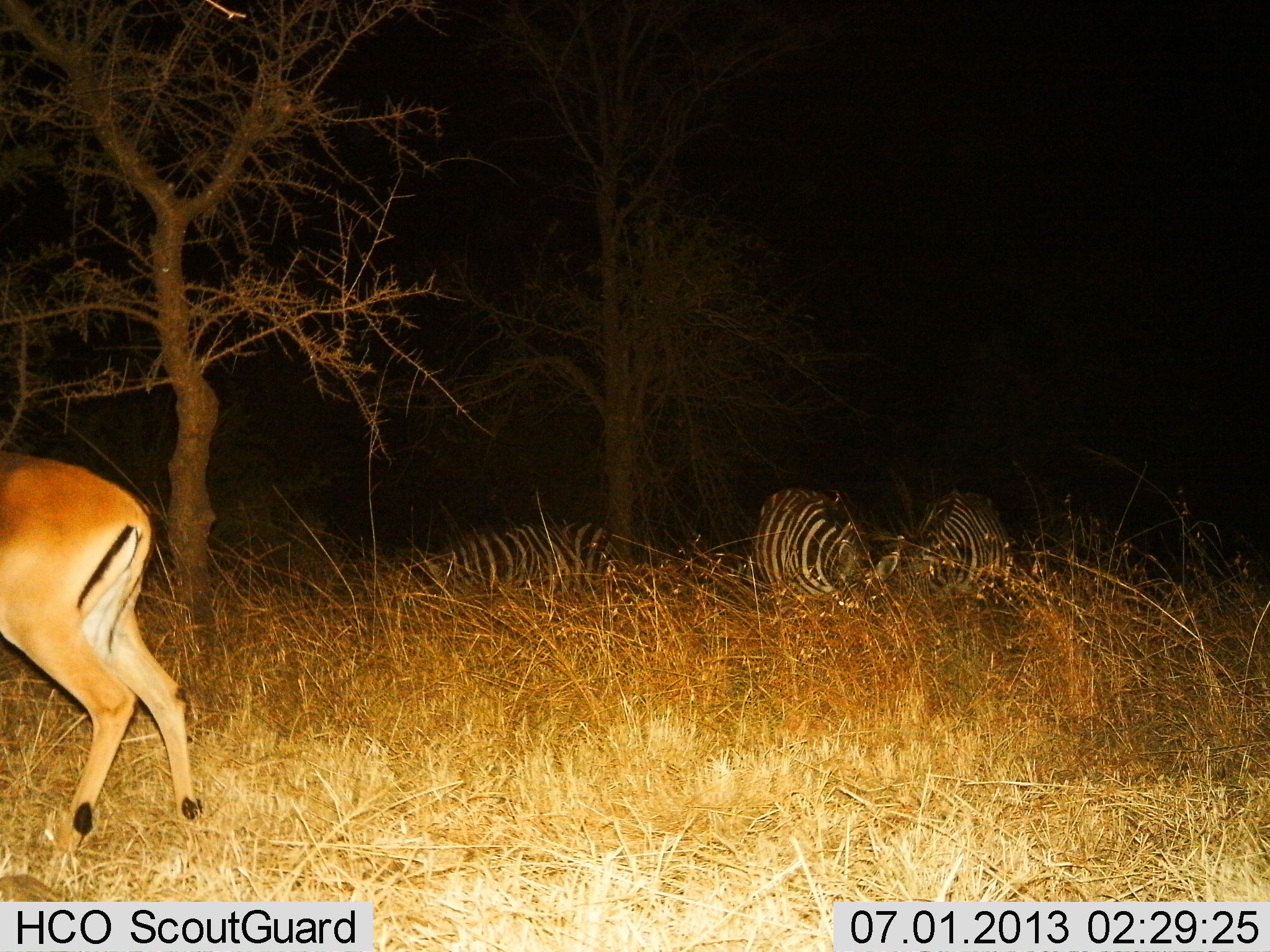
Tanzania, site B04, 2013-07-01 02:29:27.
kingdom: Animalia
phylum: Chordata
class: Mammalia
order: Artiodactyla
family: Bovidae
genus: Aepyceros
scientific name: Aepyceros melampus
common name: impala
Impala (Aepyceros melampus), count 1. Behavior (volunteer vote fractions): standing 40%, resting 0%, moving 60%, interacting 0%. Young present (vote fraction): 0%. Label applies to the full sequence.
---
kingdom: Animalia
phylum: Chordata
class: Mammalia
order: Perissodactyla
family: Equidae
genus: Equus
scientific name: Equus quagga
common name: plains zebra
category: zebra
Zebra (plains zebra) (Equus quagga), count 3. Behavior (volunteer vote fractions): standing 36%, resting 12%, moving 0%, interacting 0%. Young present (vote fraction): 0%. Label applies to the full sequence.